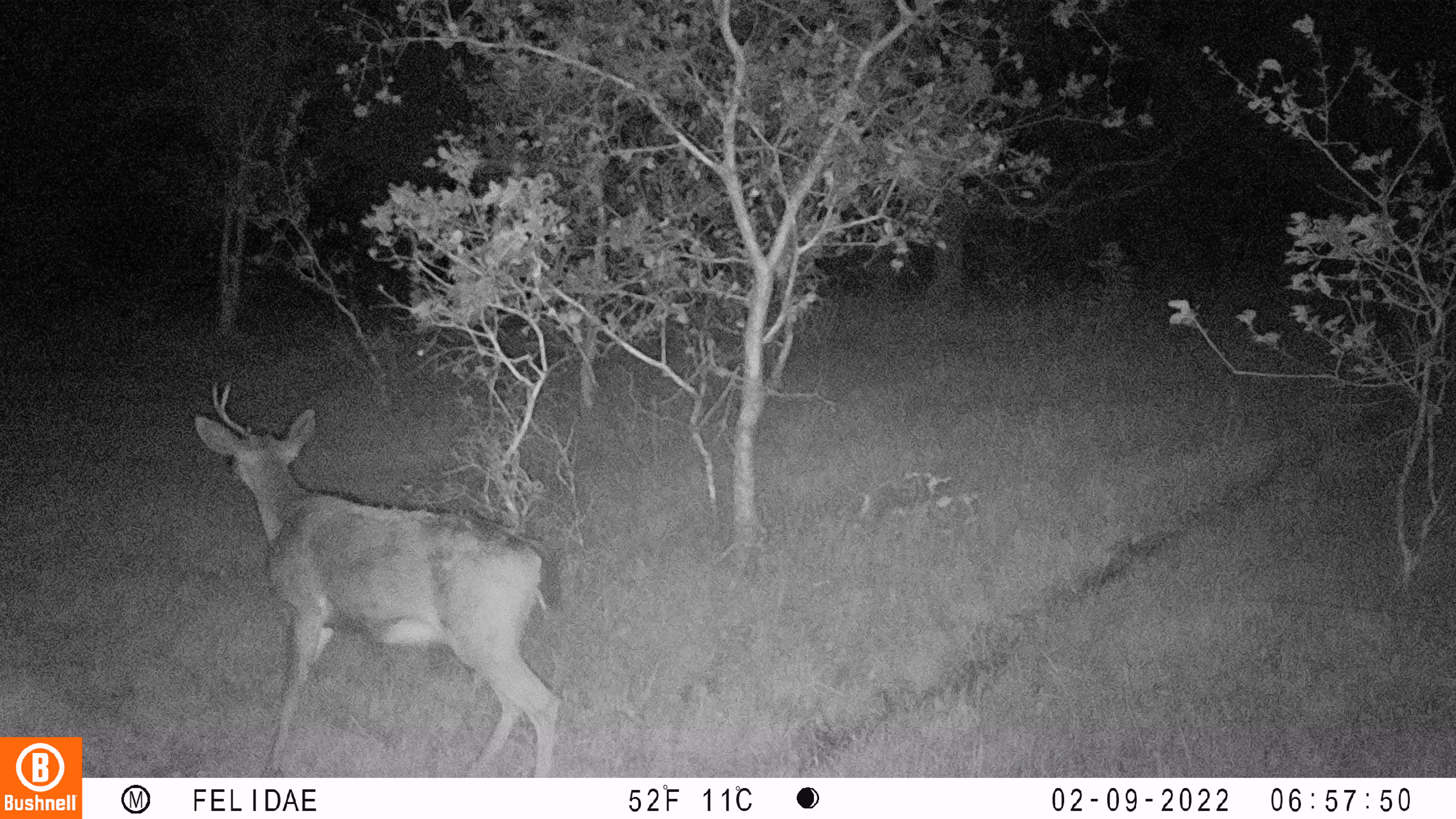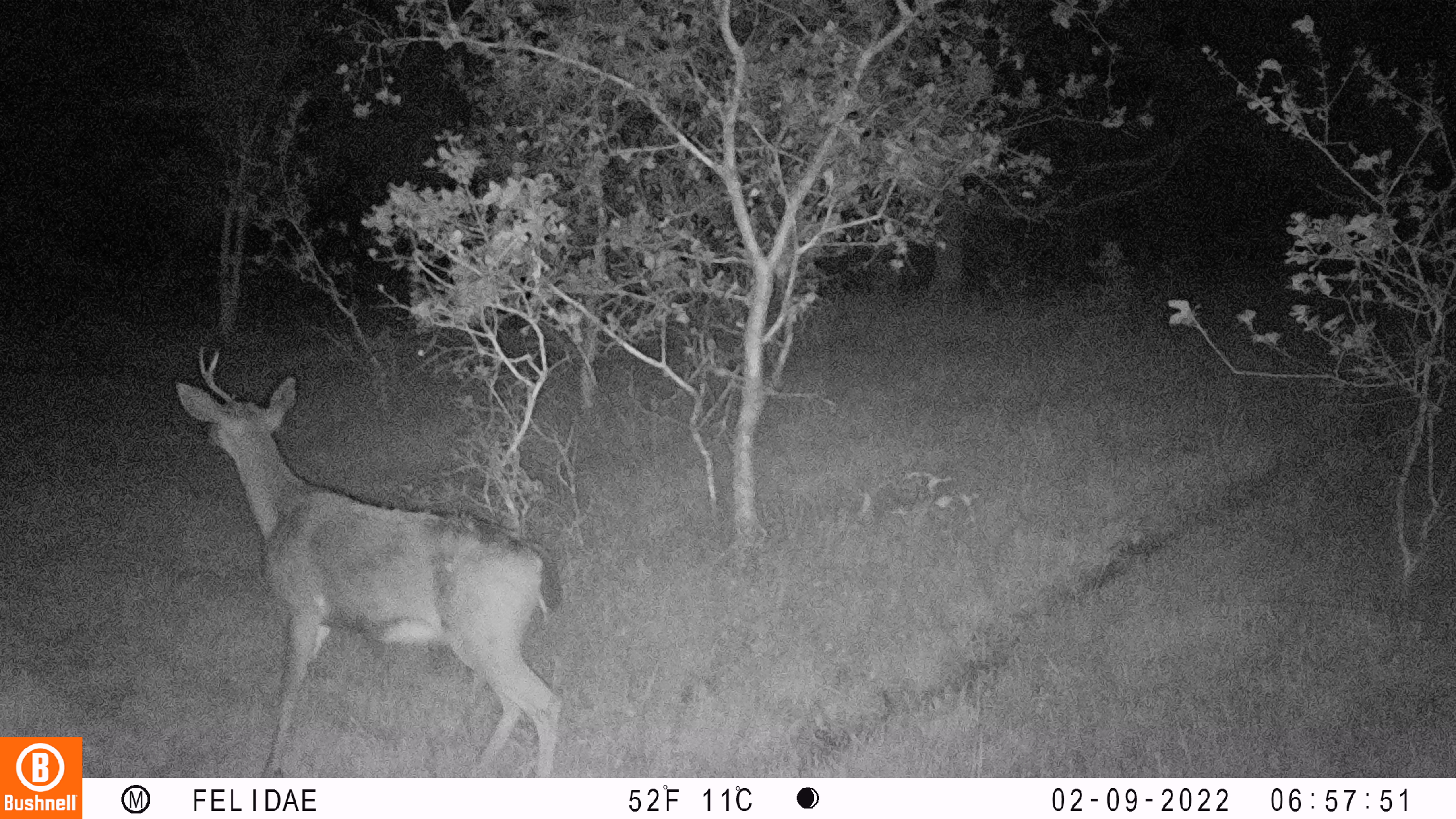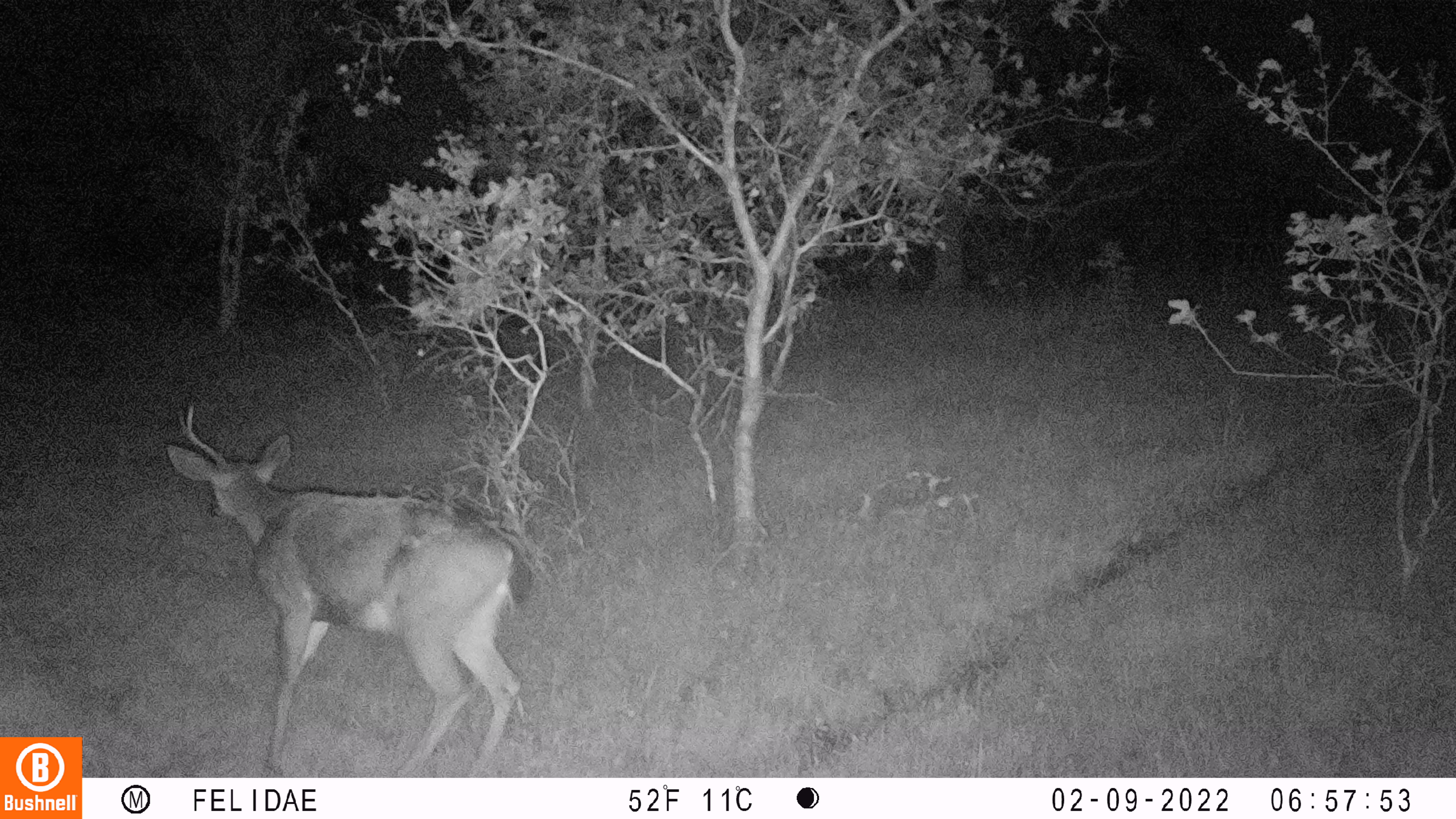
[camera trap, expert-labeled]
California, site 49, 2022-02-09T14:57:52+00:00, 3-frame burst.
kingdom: Animalia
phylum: Chordata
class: Mammalia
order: Artiodactyla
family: Cervidae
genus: Odocoileus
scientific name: Odocoileus hemionus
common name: mule deer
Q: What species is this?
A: Mule deer (Odocoileus hemionus).